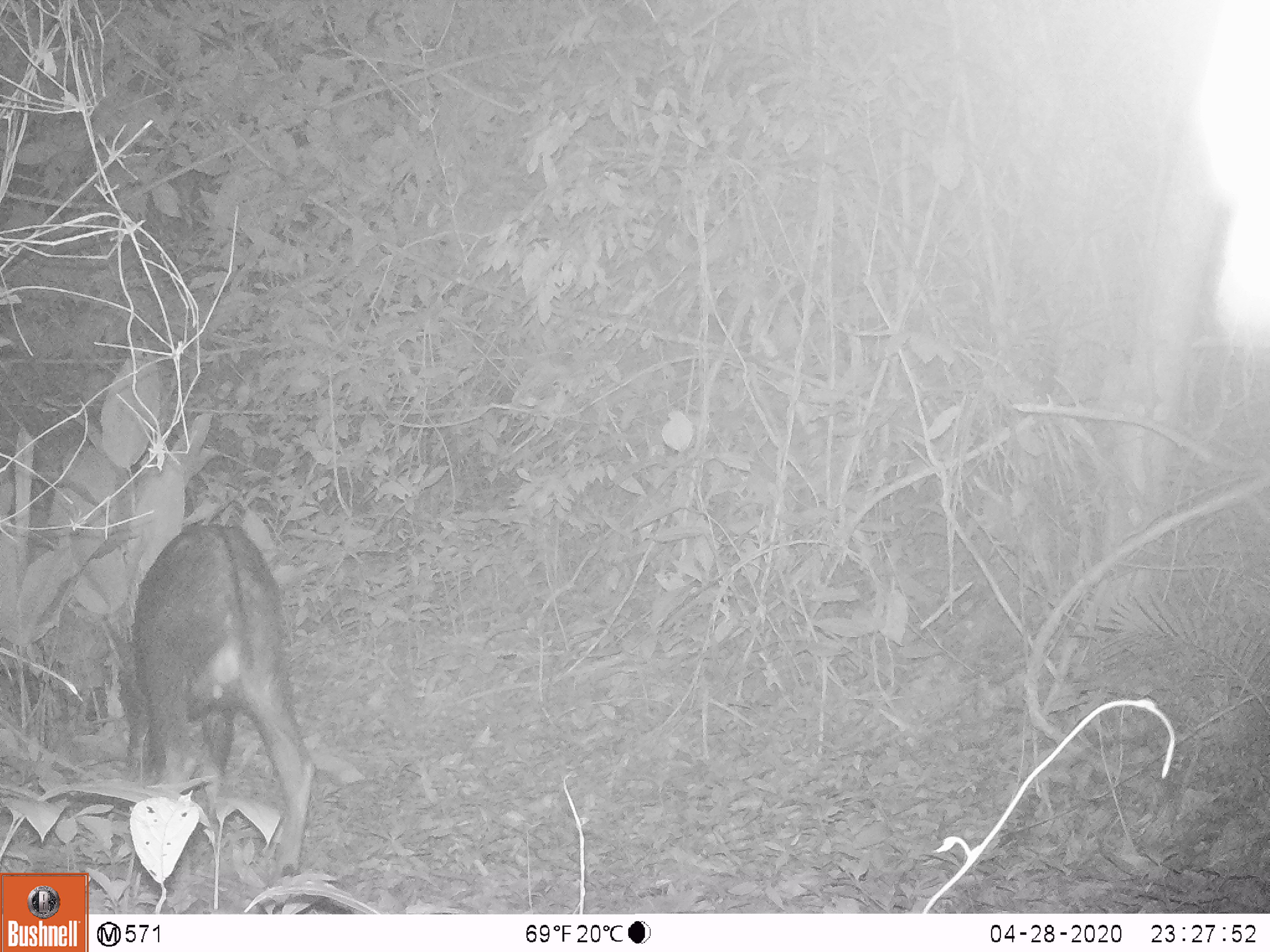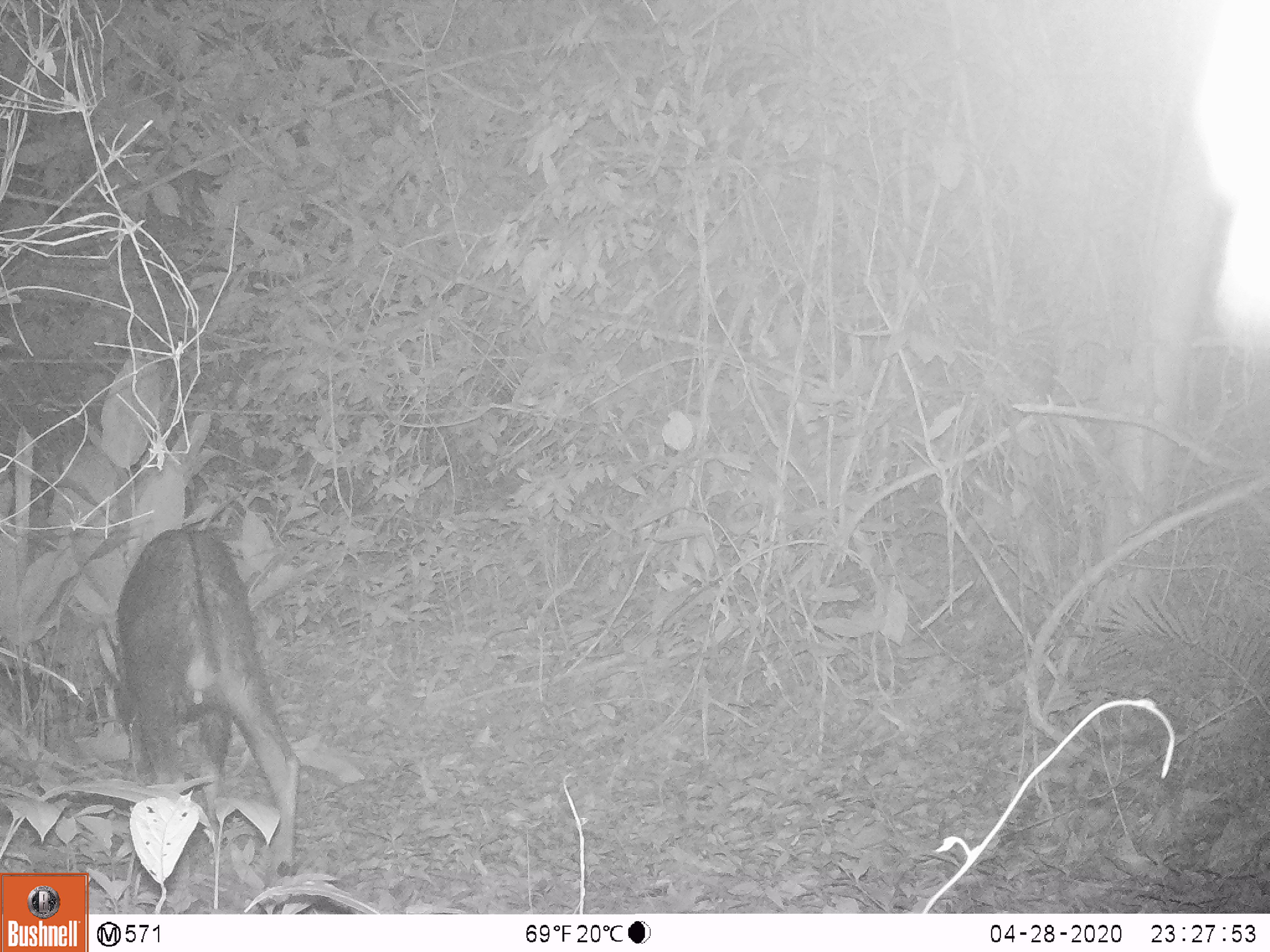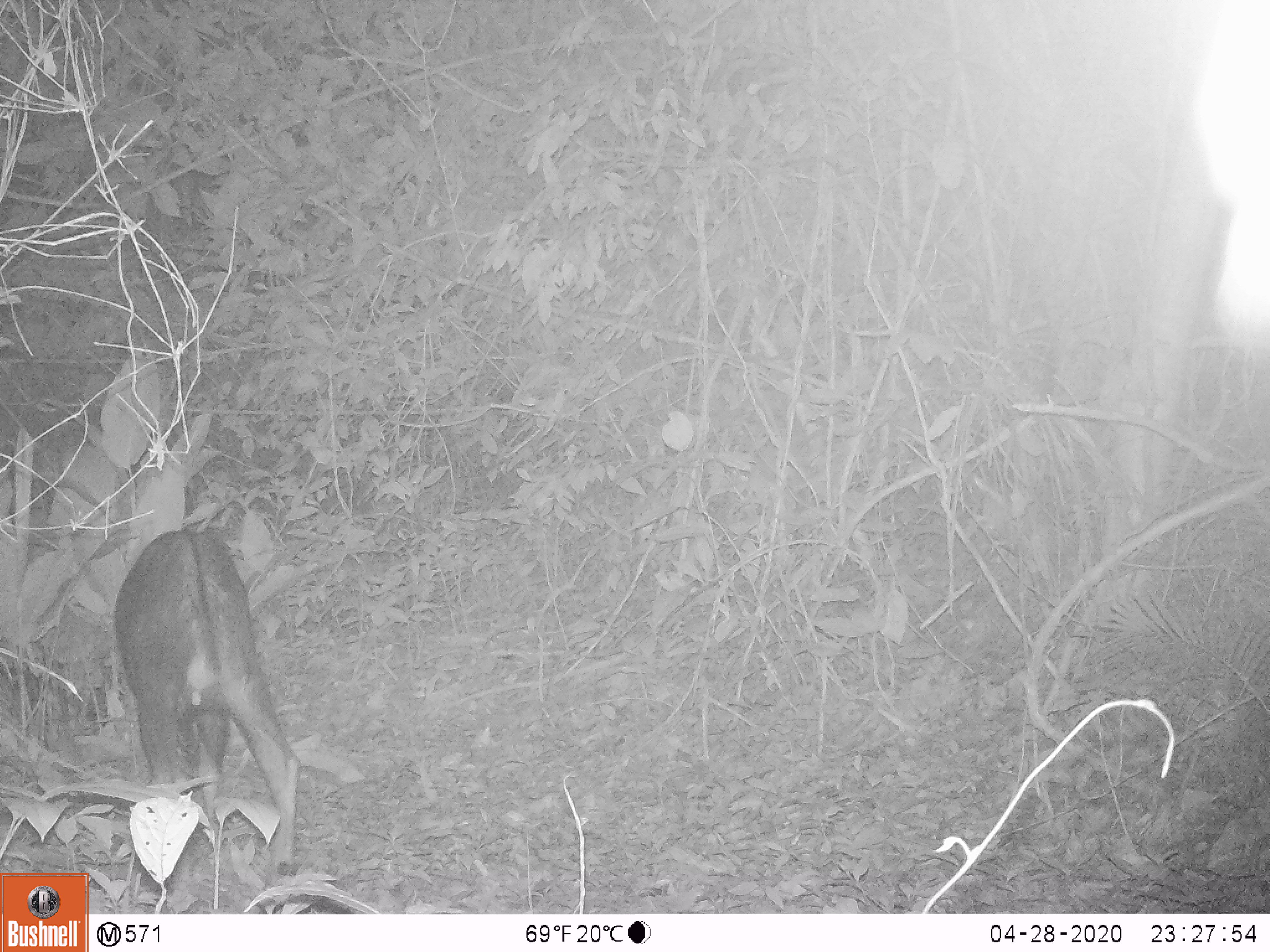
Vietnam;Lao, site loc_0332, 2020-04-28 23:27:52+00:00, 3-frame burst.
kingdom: Animalia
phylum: Chordata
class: Mammalia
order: Artiodactyla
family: Bovidae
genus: Capricornis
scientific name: Capricornis sumatraensis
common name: chinese serow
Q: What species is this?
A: Chinese serow (Capricornis sumatraensis).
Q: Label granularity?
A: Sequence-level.